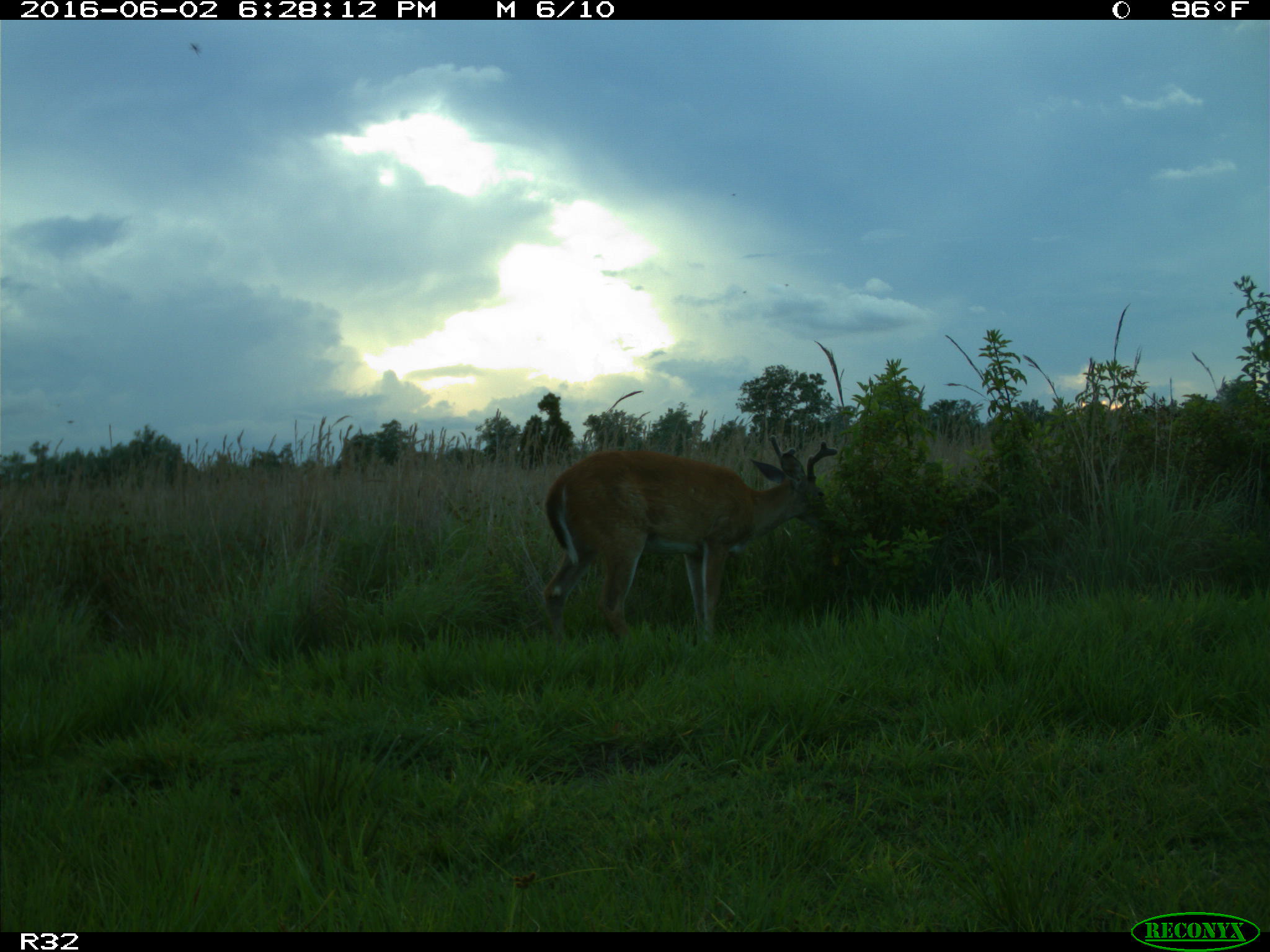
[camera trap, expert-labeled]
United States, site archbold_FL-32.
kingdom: Animalia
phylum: Chordata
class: Mammalia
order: Artiodactyla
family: Cervidae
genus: Odocoileus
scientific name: Odocoileus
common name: deer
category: unidentified deer